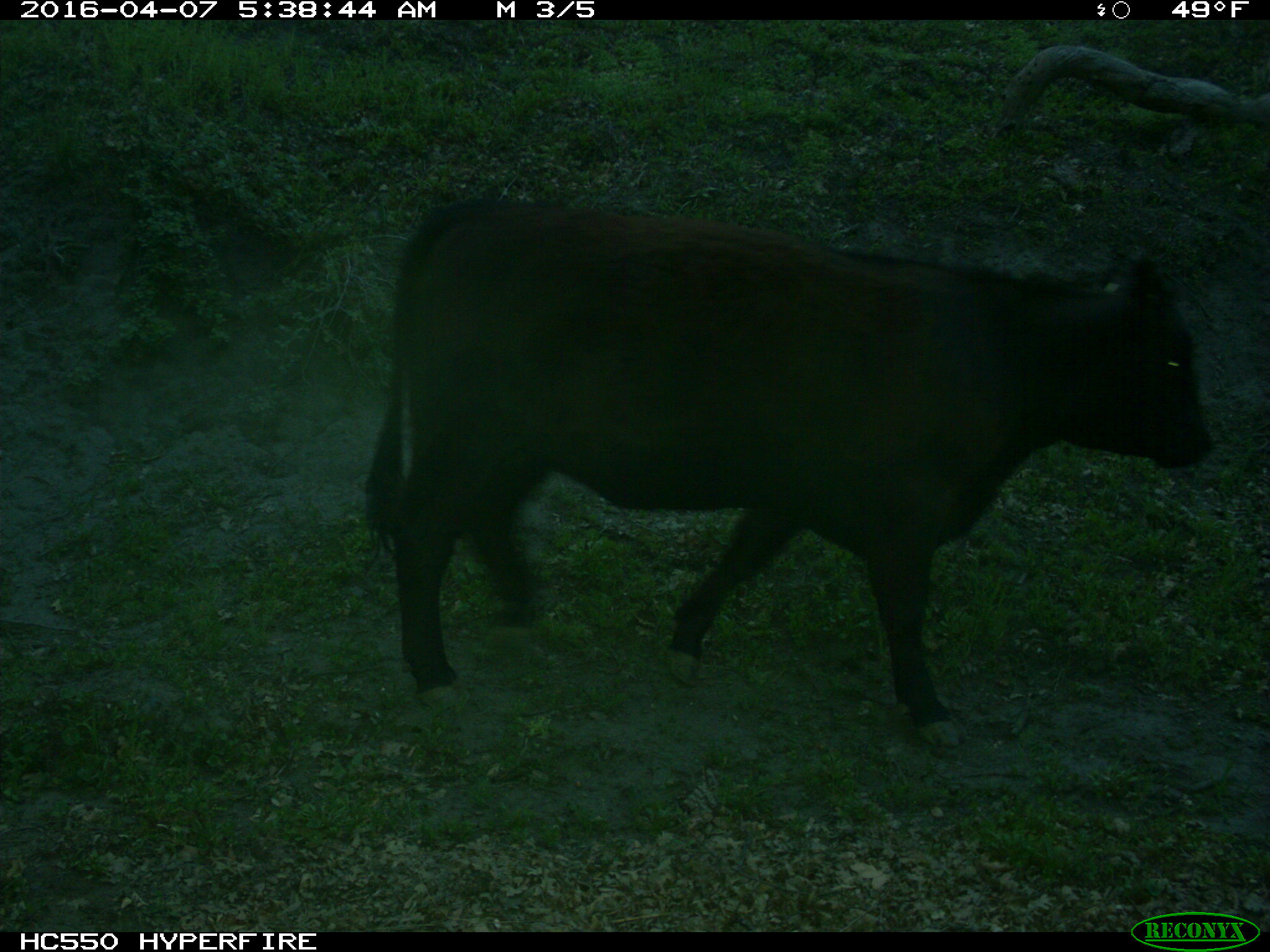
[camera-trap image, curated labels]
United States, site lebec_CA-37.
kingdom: Animalia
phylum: Chordata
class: Mammalia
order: Artiodactyla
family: Bovidae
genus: Bos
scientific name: Bos taurus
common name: domestic cow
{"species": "Bos taurus (domestic cow)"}